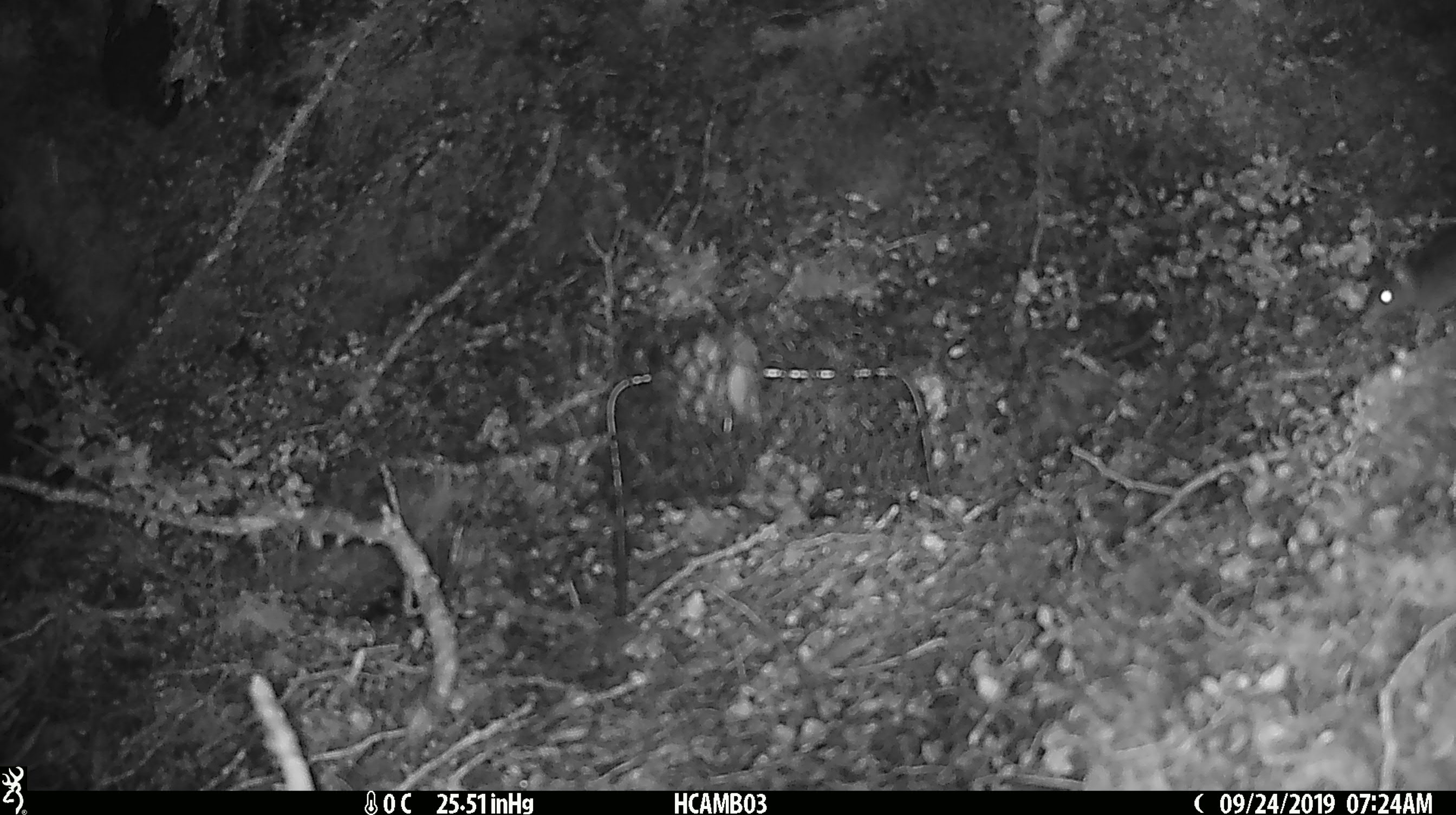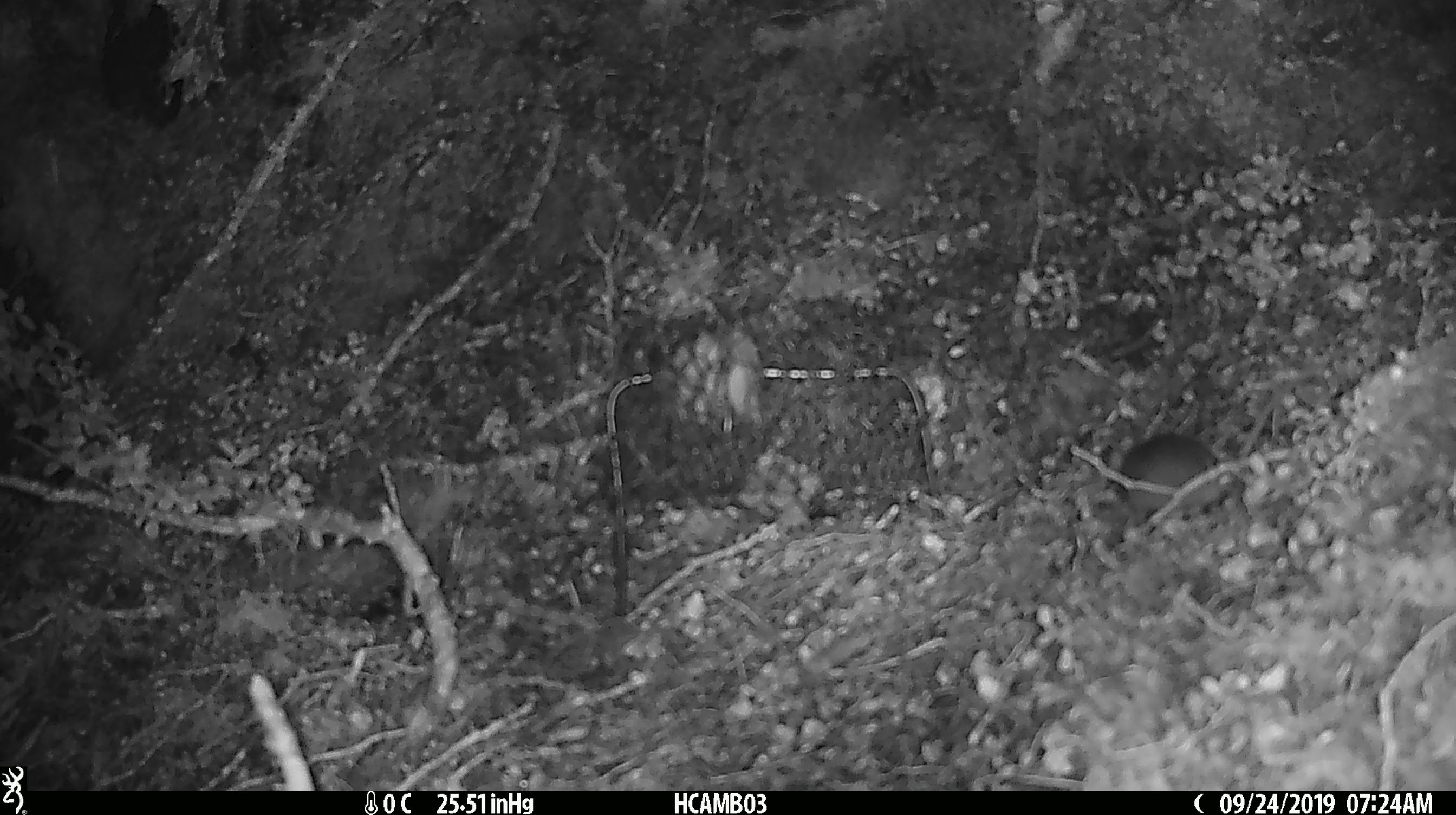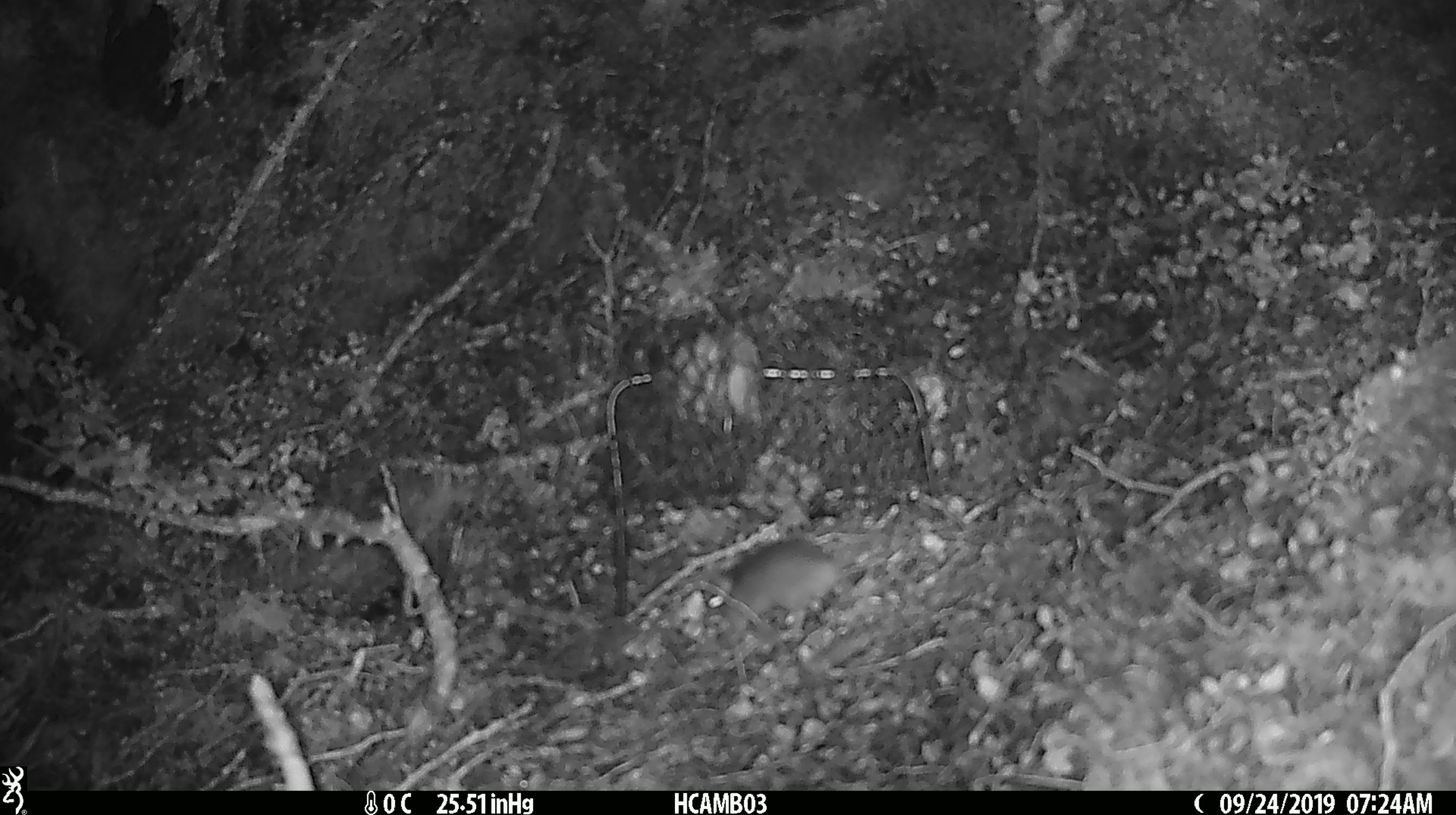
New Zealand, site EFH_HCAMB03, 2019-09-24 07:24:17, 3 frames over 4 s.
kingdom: Animalia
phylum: Chordata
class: Mammalia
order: Rodentia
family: Muridae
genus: Mus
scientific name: Mus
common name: mouse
Mouse (Mus).